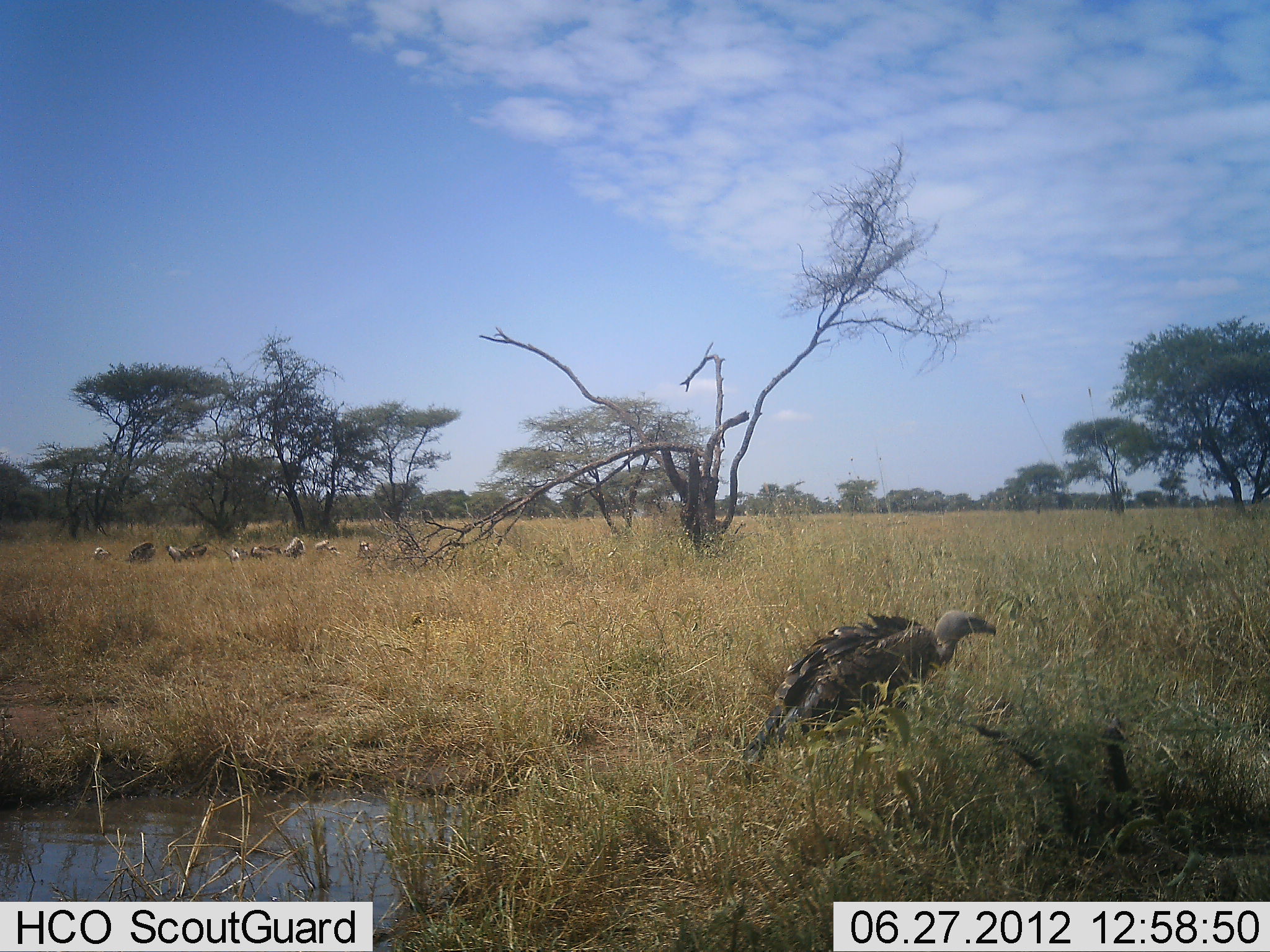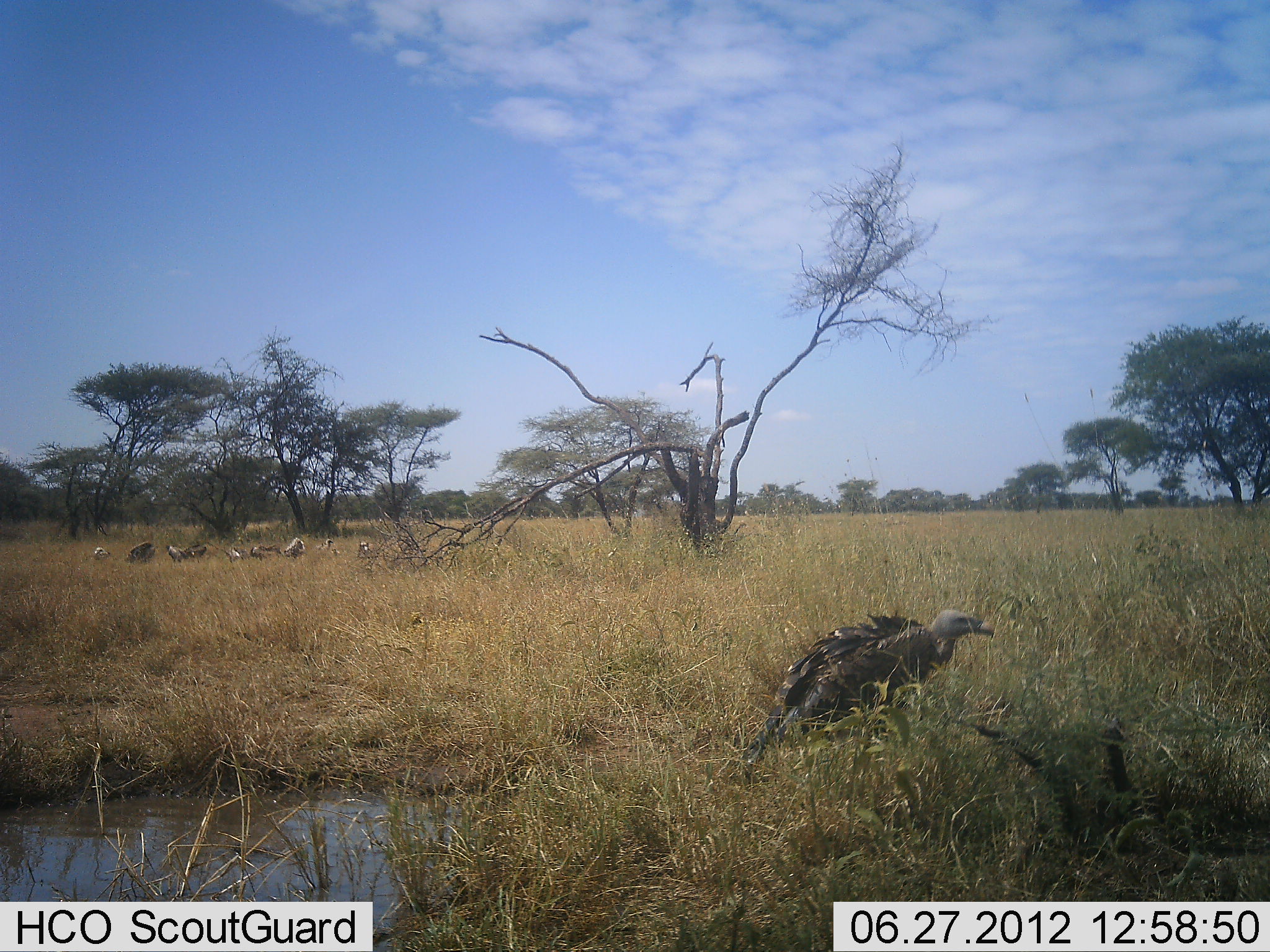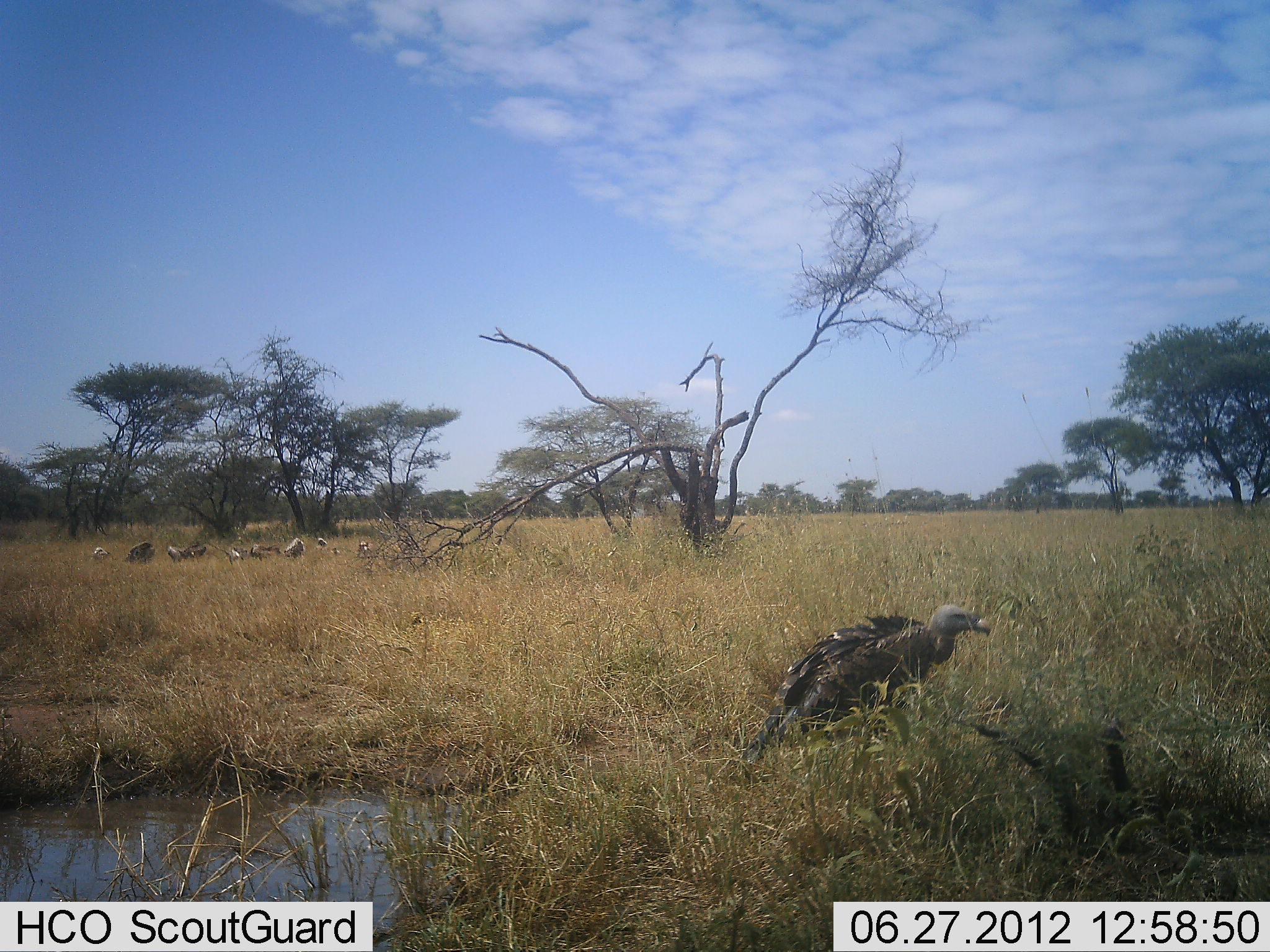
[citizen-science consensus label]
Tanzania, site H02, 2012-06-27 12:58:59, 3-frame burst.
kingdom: Animalia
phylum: Chordata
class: Aves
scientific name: Aves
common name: bird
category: otherbird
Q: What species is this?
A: Otherbird (bird) (Aves).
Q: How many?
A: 10.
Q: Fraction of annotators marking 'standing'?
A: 73%.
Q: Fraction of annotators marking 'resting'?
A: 36%.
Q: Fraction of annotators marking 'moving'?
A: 0%.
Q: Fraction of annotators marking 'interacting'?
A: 0%.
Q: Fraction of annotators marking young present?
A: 0%.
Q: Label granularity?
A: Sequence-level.